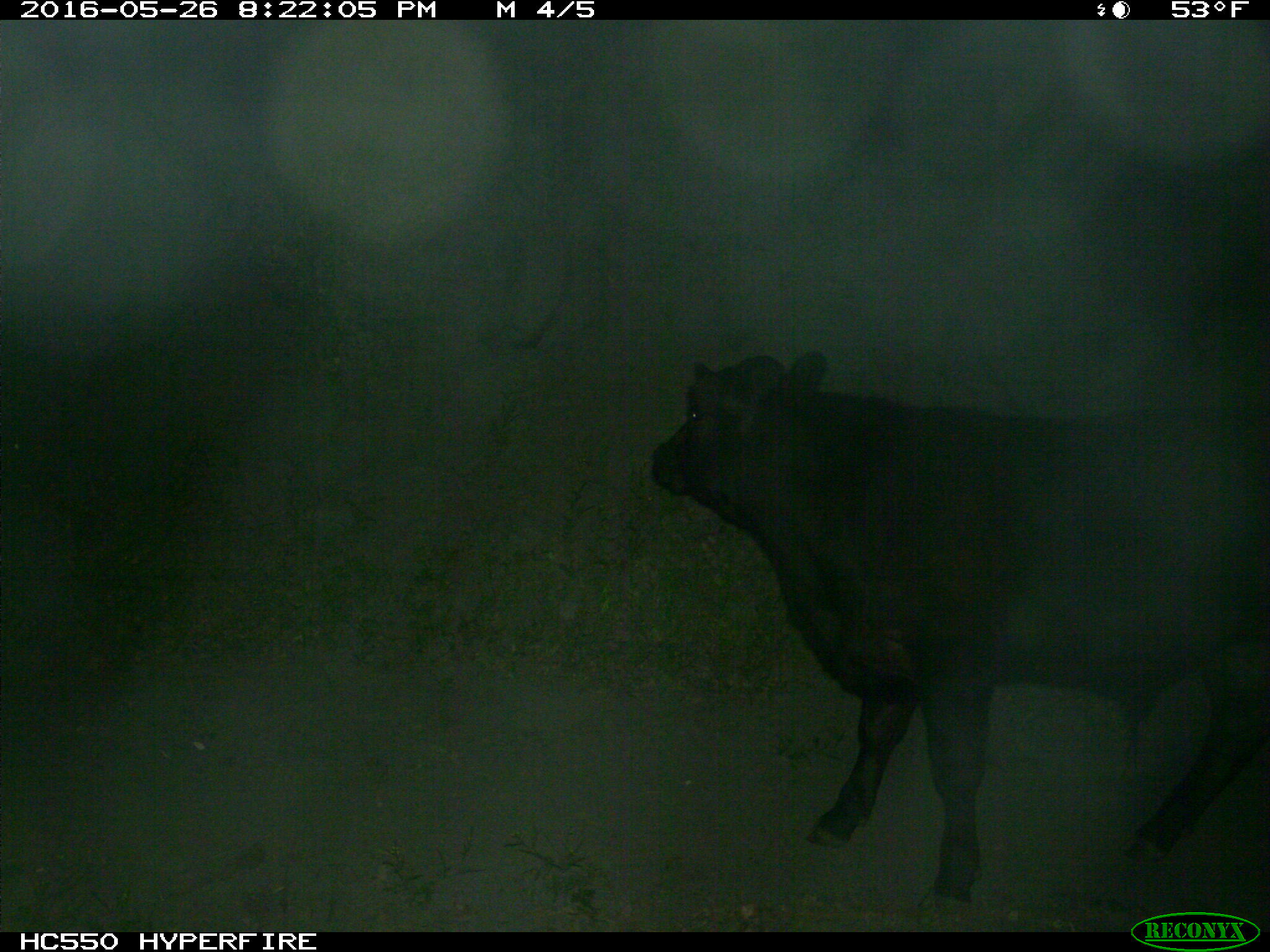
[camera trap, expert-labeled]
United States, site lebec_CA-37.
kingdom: Animalia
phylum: Chordata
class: Mammalia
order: Artiodactyla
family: Bovidae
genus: Bos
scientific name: Bos taurus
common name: domestic cow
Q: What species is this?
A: Bos taurus (domestic cow).